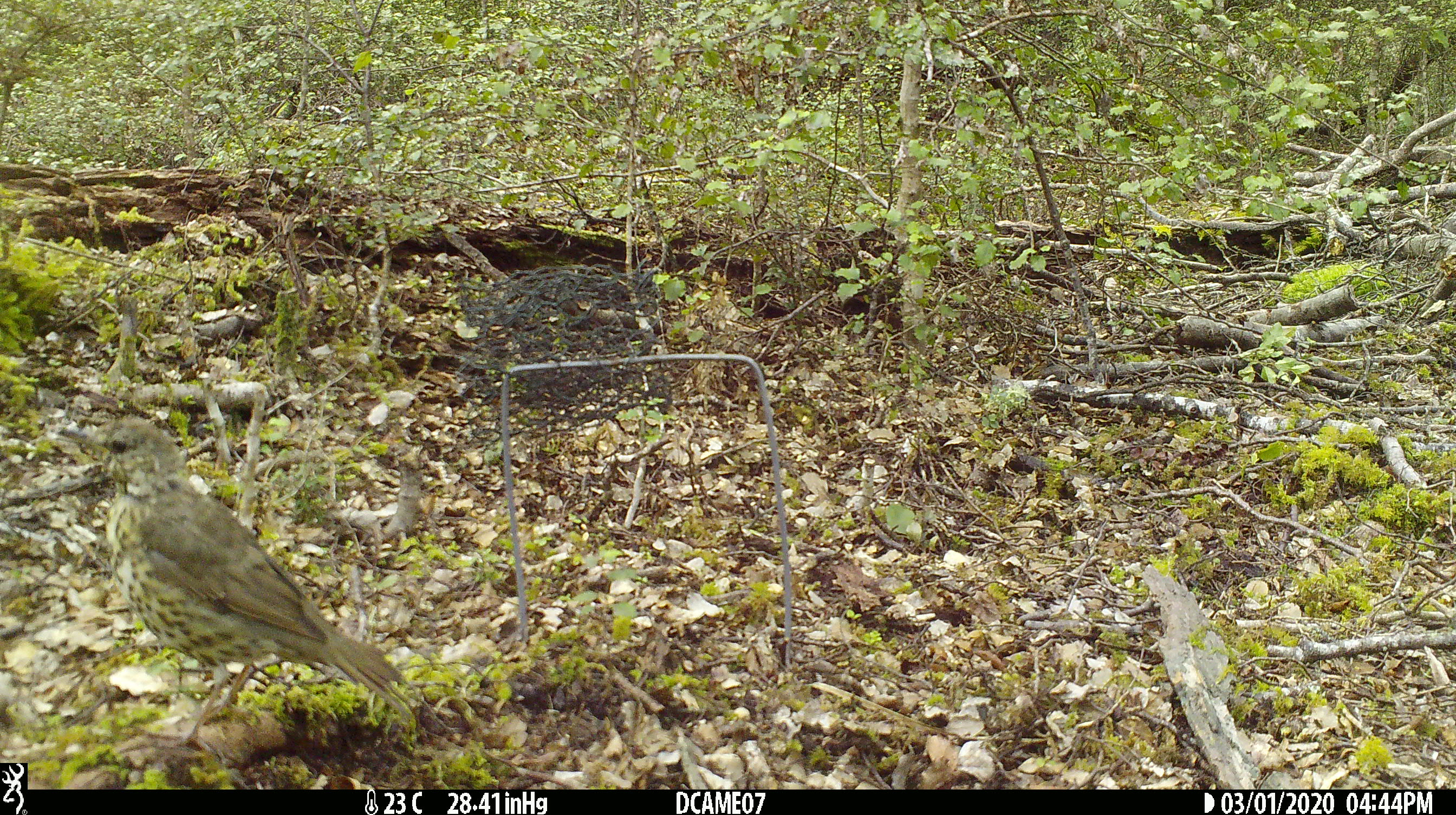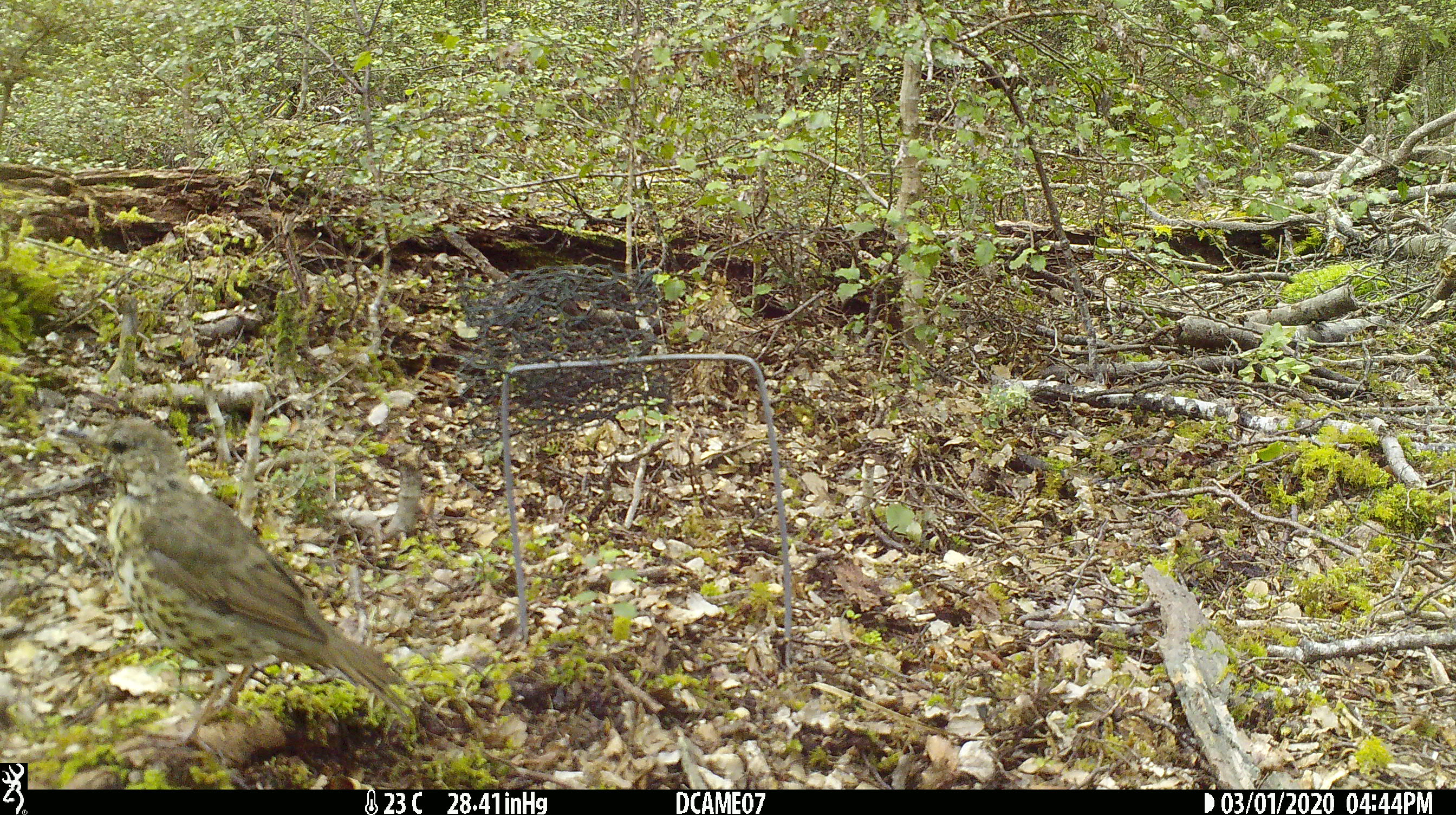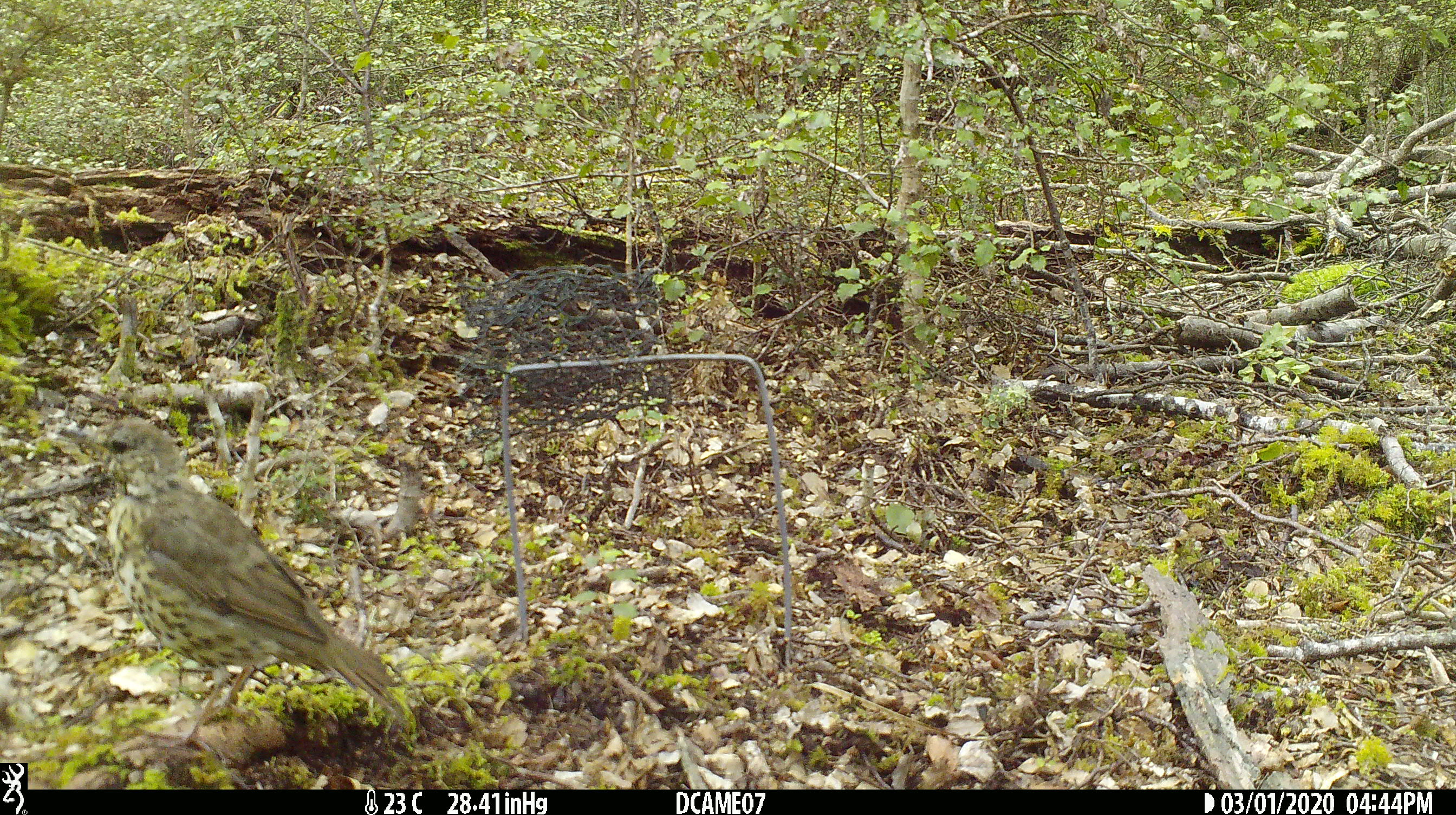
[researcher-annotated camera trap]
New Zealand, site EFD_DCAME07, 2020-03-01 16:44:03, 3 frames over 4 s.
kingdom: Animalia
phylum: Chordata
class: Aves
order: Passeriformes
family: Turdidae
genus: Turdus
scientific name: Turdus philomelos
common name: song thrush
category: thrush